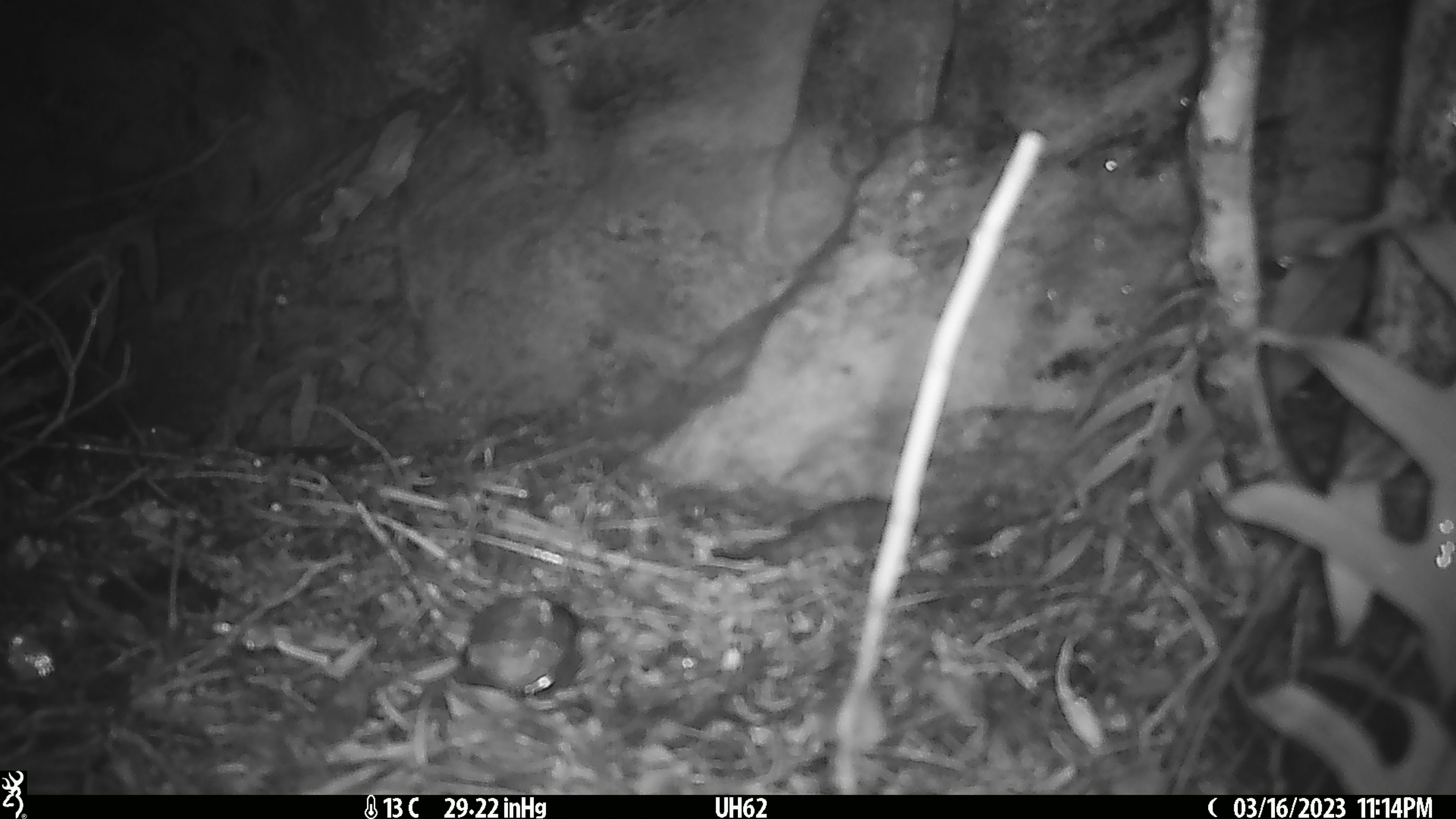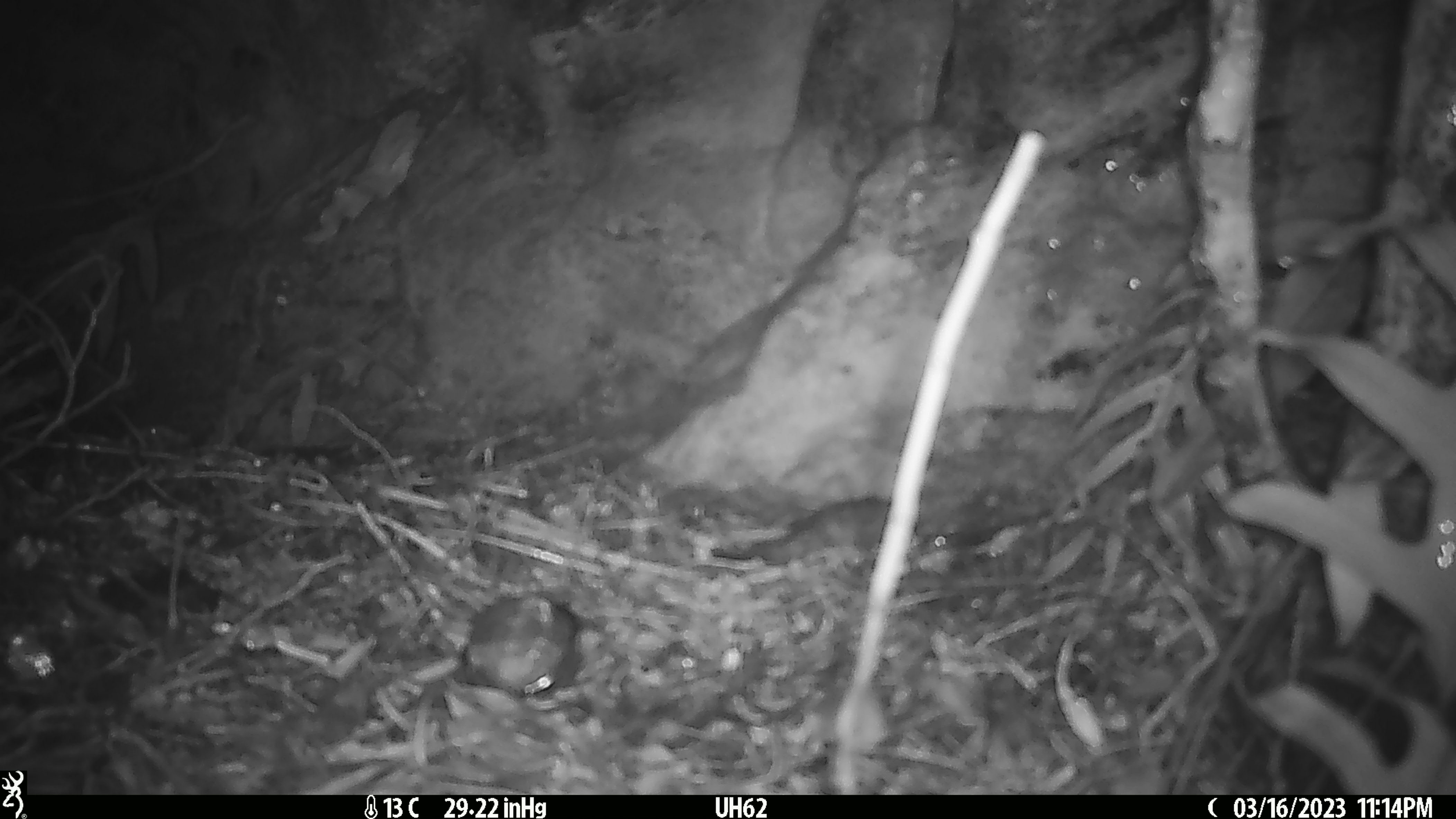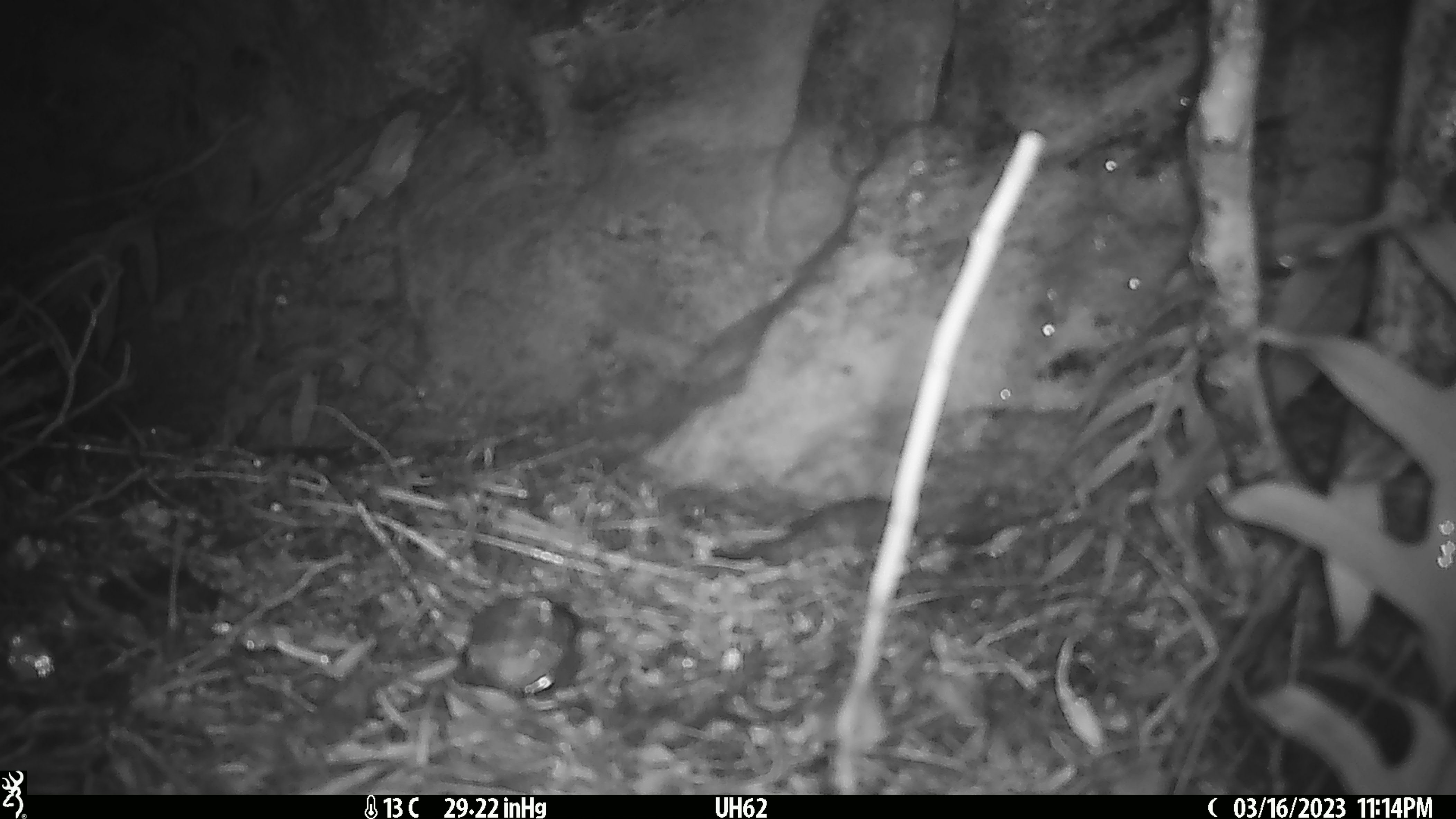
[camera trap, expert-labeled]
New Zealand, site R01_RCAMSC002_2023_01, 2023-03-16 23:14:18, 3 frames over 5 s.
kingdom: Animalia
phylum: Chordata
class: Mammalia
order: Rodentia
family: Muridae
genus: Mus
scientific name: Mus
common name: mouse